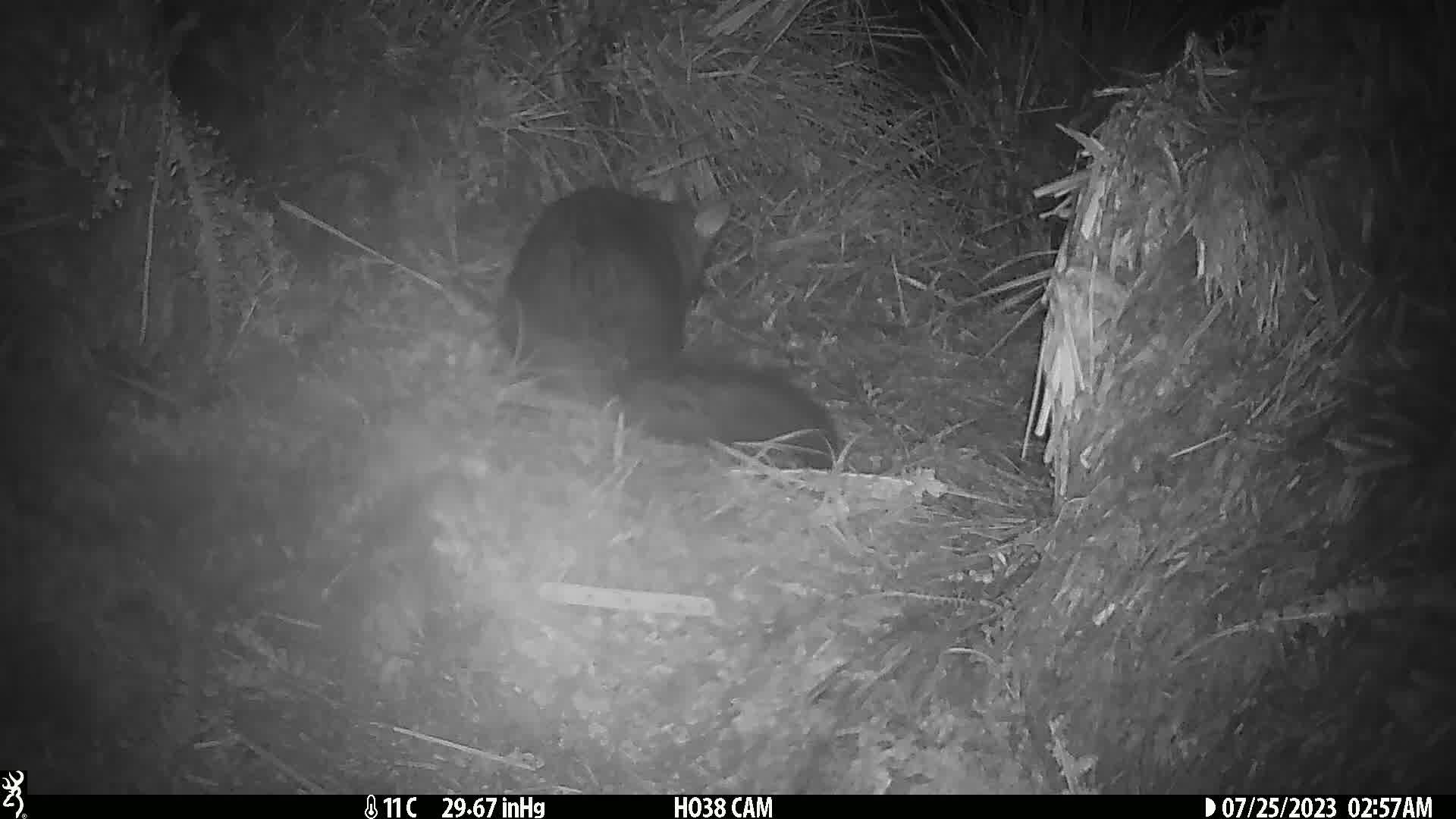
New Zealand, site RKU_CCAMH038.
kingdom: Animalia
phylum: Chordata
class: Mammalia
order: Diprotodontia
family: Phalangeridae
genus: Trichosurus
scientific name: Trichosurus vulpecula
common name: common brushtail possum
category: possum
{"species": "possum (common brushtail possum) (Trichosurus vulpecula)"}